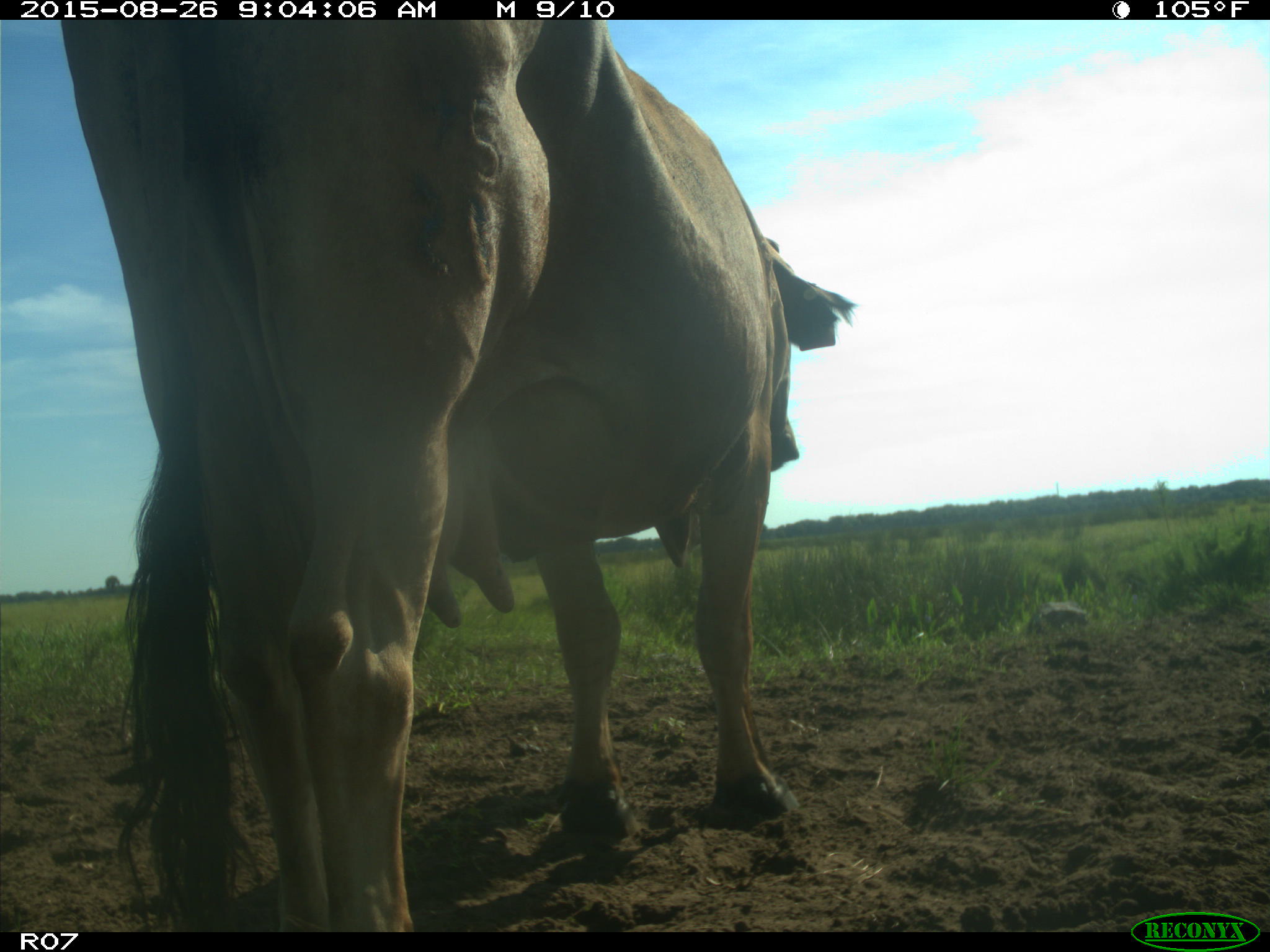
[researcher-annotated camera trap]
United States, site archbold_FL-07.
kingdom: Animalia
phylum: Chordata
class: Mammalia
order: Artiodactyla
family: Bovidae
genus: Bos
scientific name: Bos taurus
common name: domestic cow